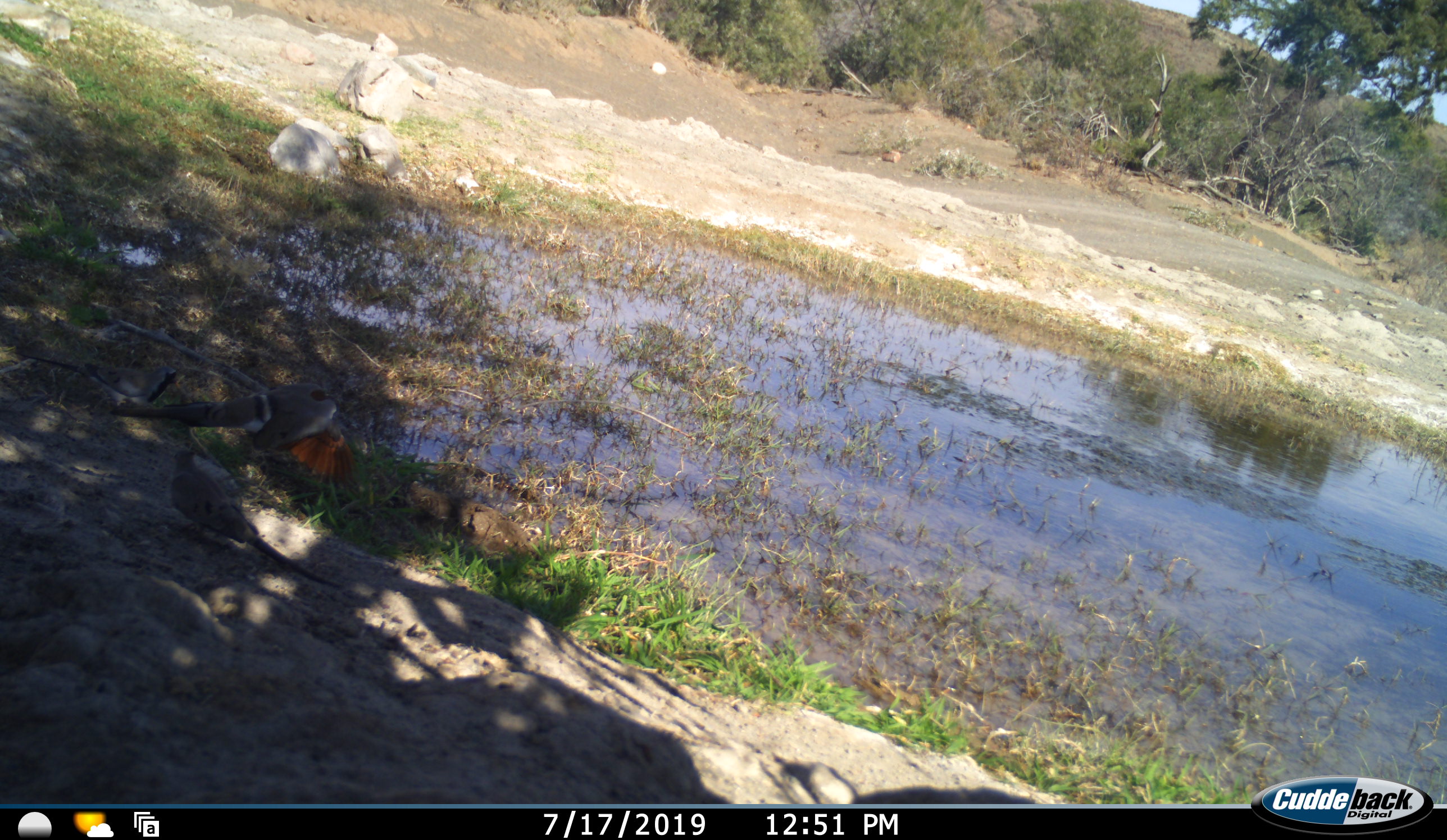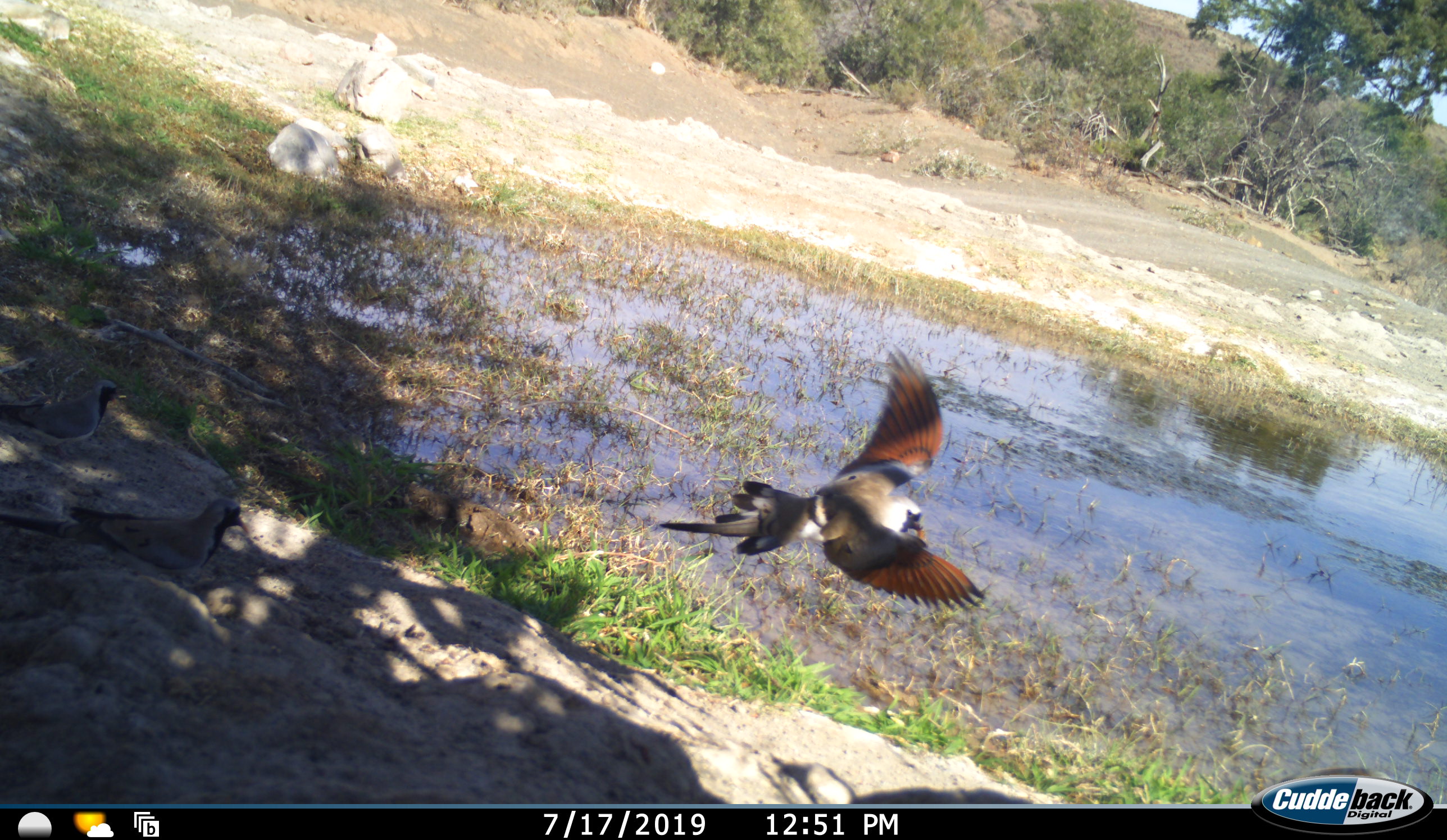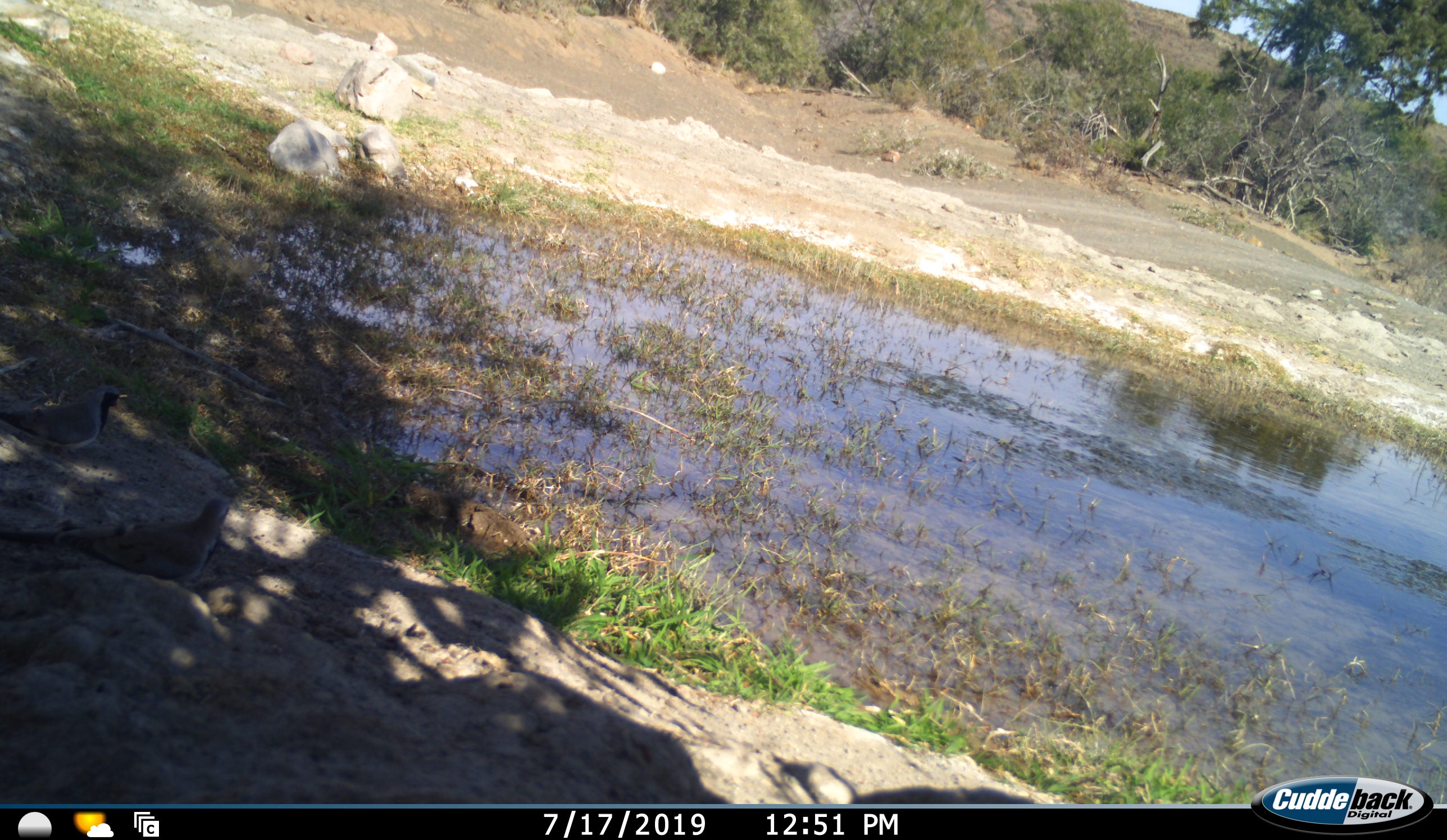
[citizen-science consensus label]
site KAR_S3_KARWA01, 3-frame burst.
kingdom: Animalia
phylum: Chordata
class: Aves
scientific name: Aves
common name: bird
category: birdother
Birdother (bird) (Aves), count 3. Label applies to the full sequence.